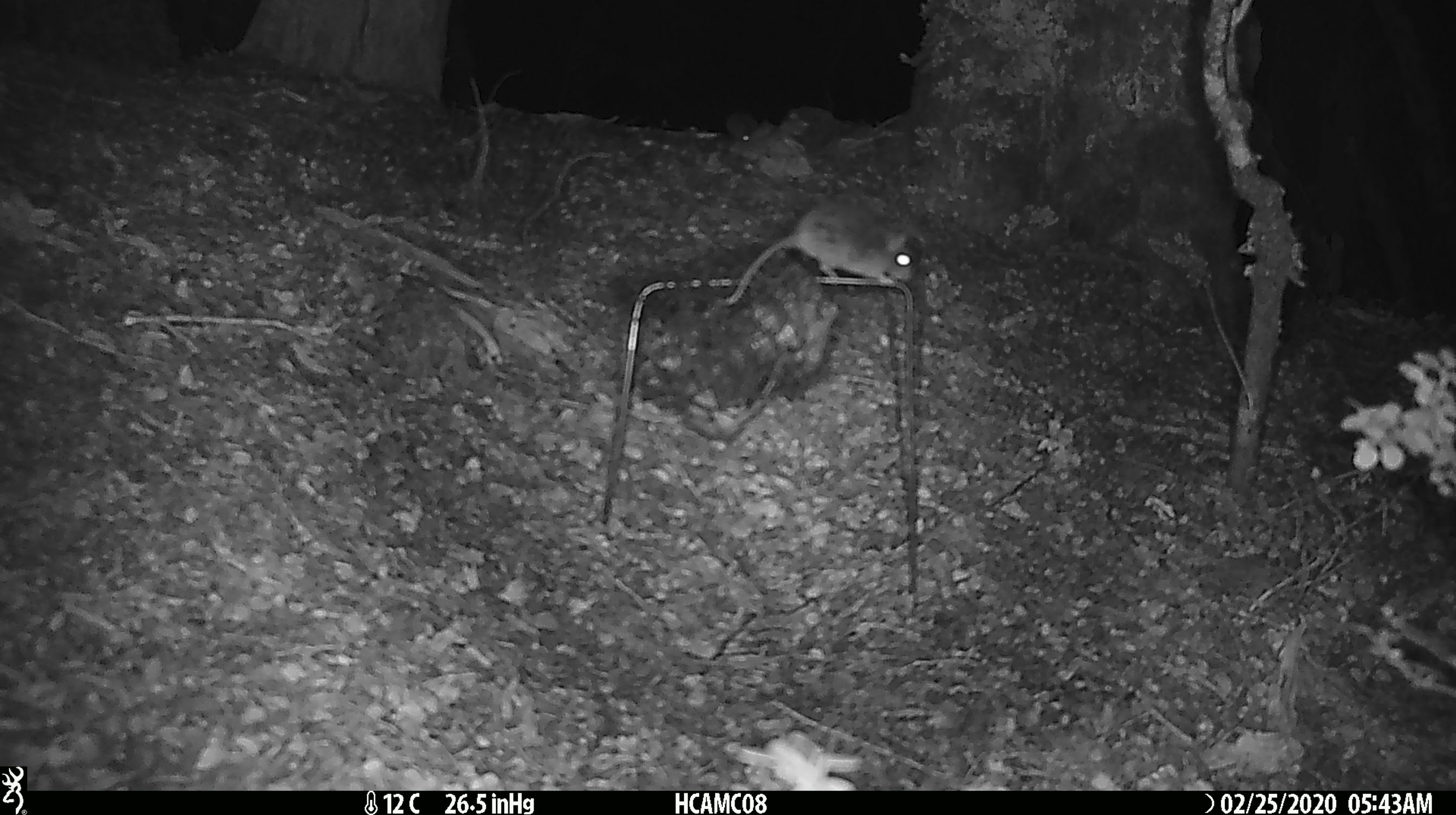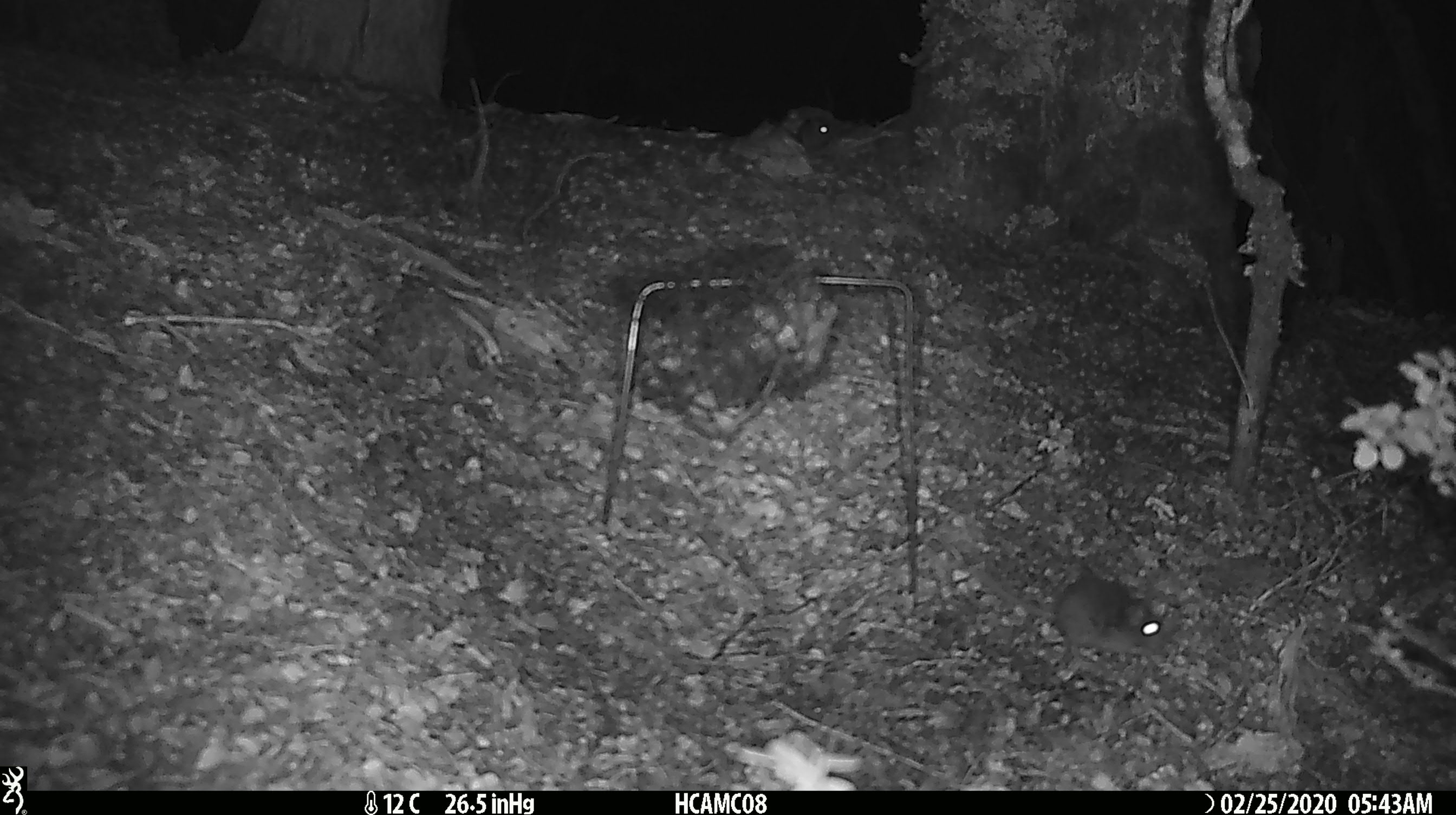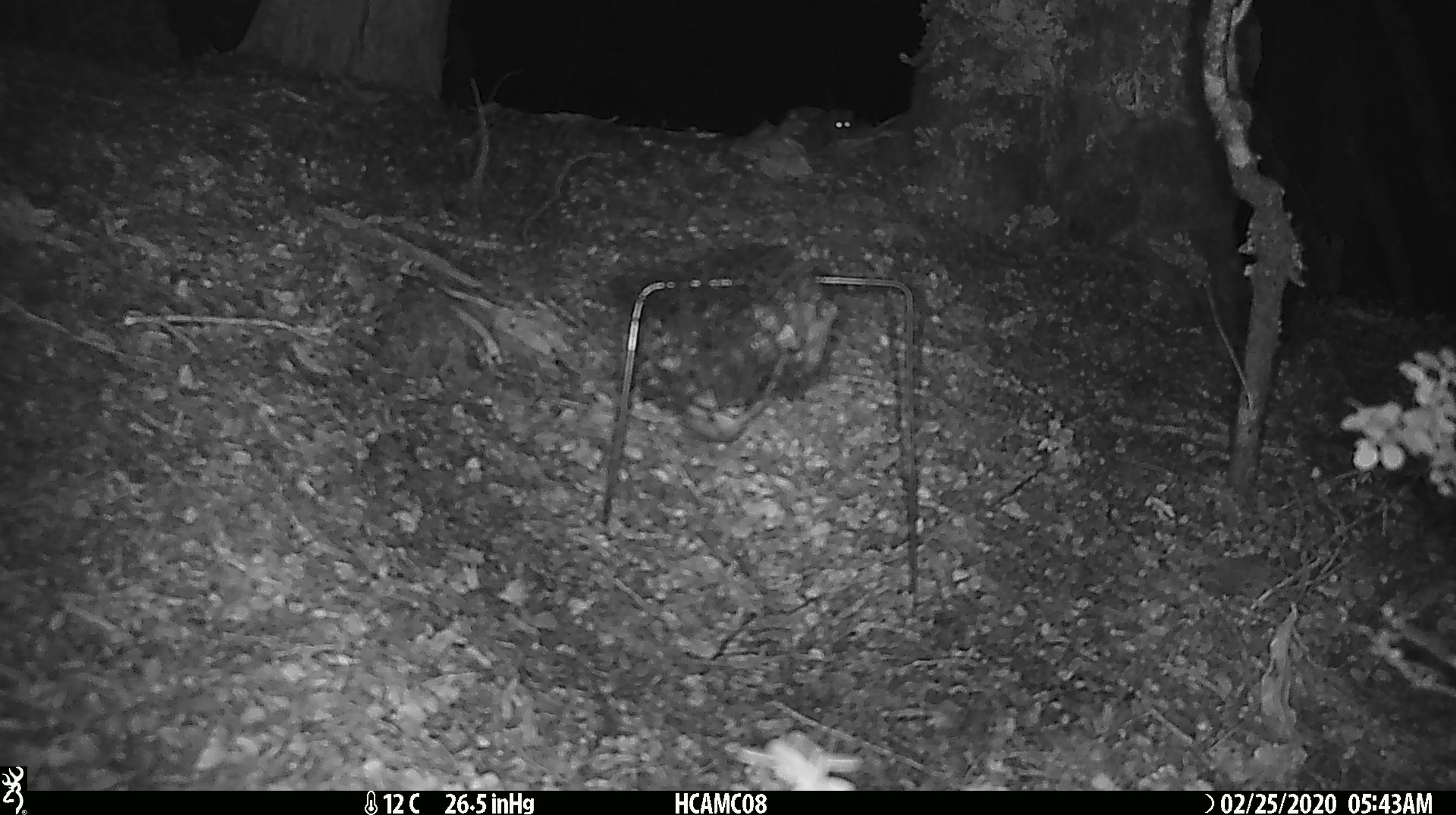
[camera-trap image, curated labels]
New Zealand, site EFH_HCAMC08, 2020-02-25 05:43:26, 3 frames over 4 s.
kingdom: Animalia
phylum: Chordata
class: Mammalia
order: Rodentia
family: Muridae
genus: Mus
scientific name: Mus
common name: mouse